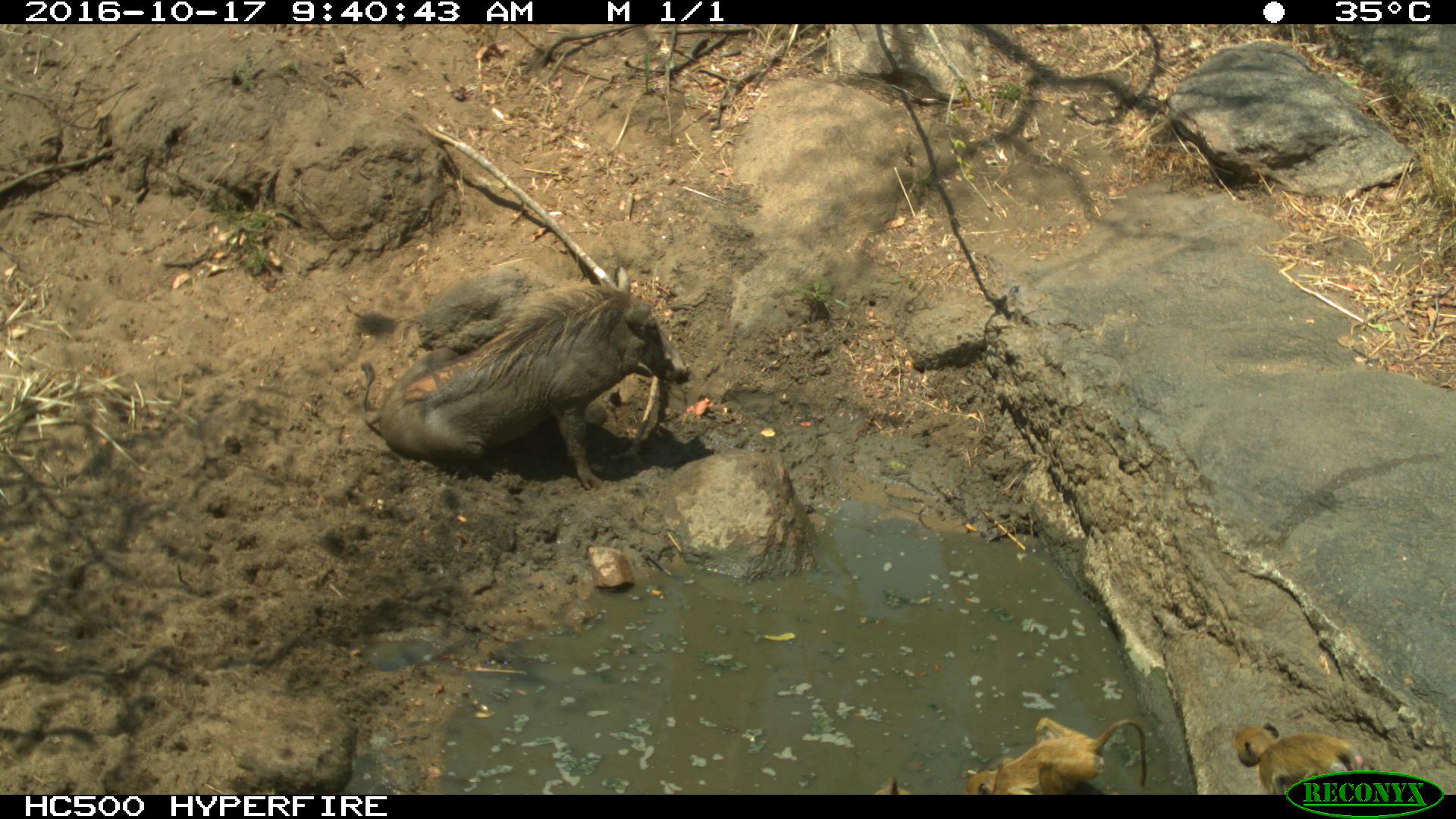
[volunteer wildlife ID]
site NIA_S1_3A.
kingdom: Animalia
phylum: Chordata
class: Mammalia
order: Primates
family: Cercopithecidae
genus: Papio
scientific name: Papio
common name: baboon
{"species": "baboon (Papio)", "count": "3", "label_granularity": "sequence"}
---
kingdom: Animalia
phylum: Chordata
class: Mammalia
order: Artiodactyla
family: Suidae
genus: Phacochoerus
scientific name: Phacochoerus africanus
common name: warthog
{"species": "warthog (Phacochoerus africanus)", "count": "1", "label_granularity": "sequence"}